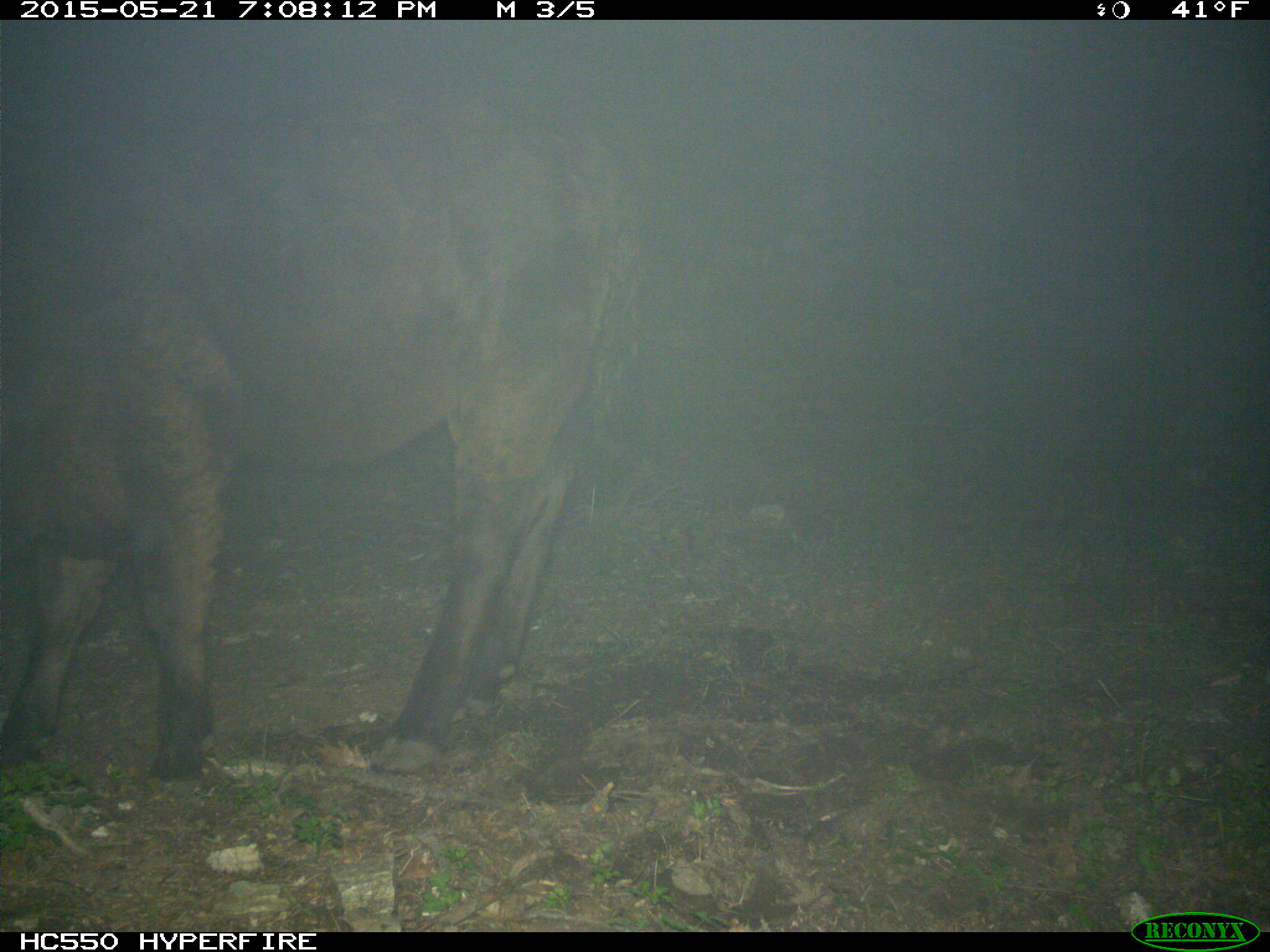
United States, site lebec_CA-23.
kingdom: Animalia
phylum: Chordata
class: Mammalia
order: Artiodactyla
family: Bovidae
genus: Bos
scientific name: Bos taurus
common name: domestic cow